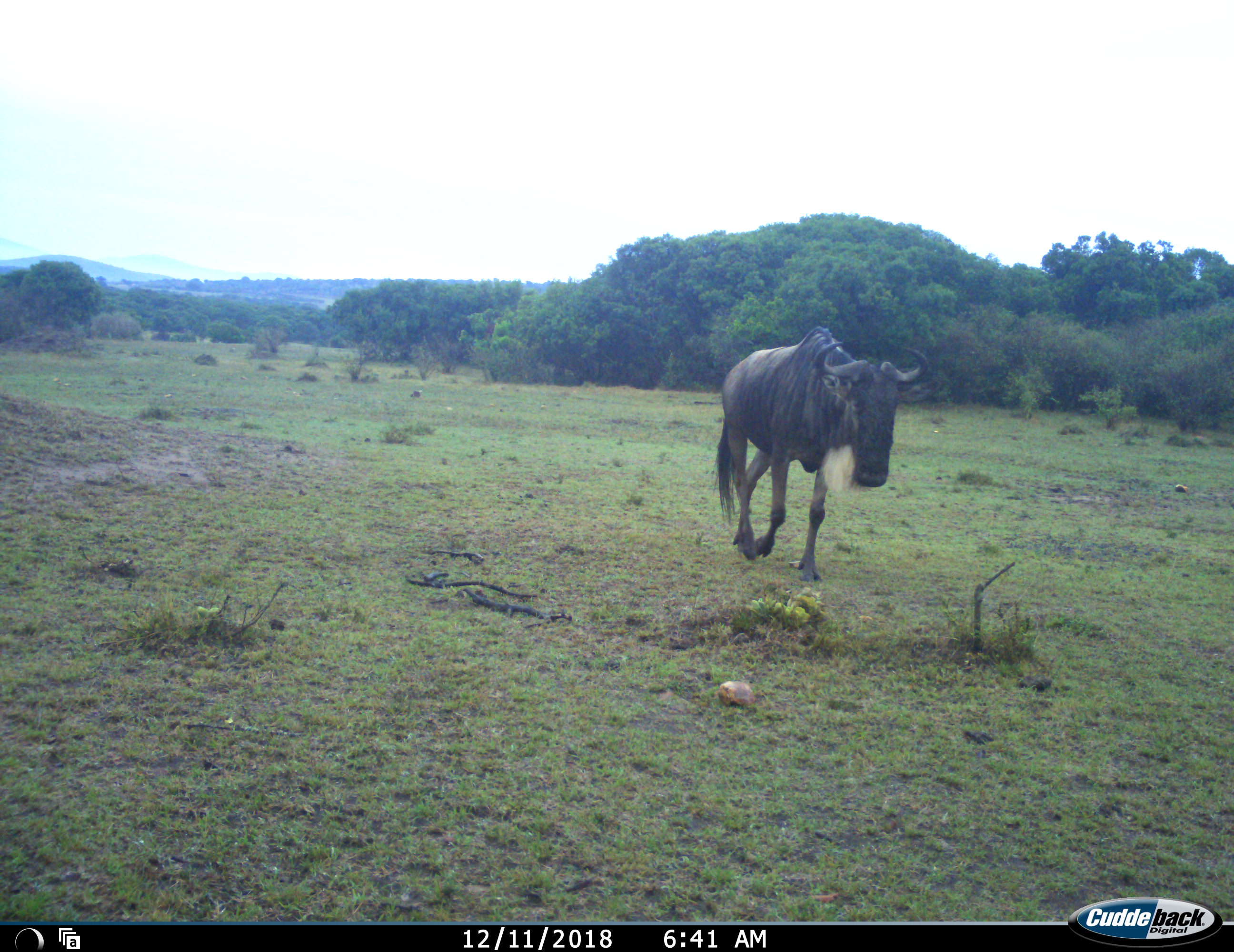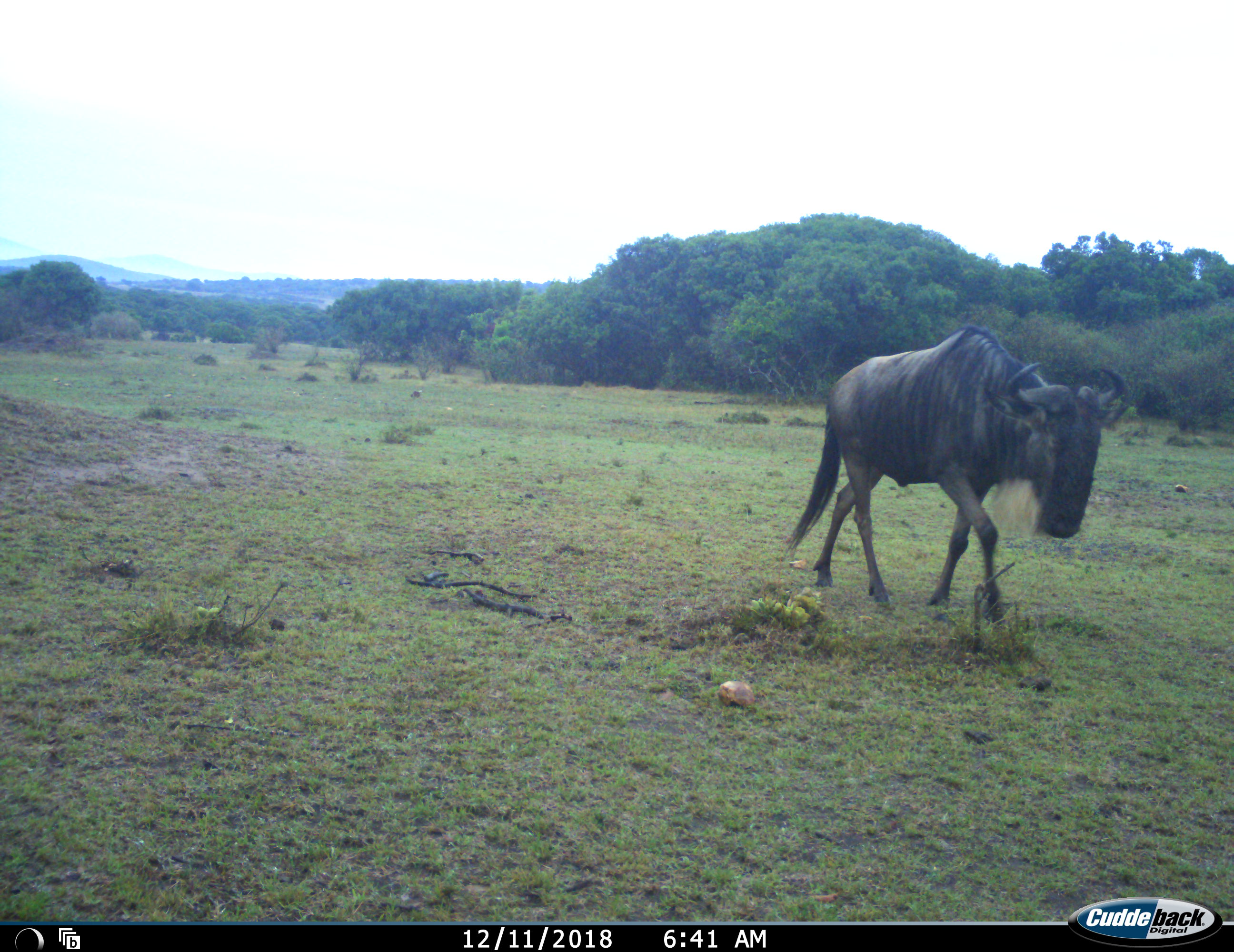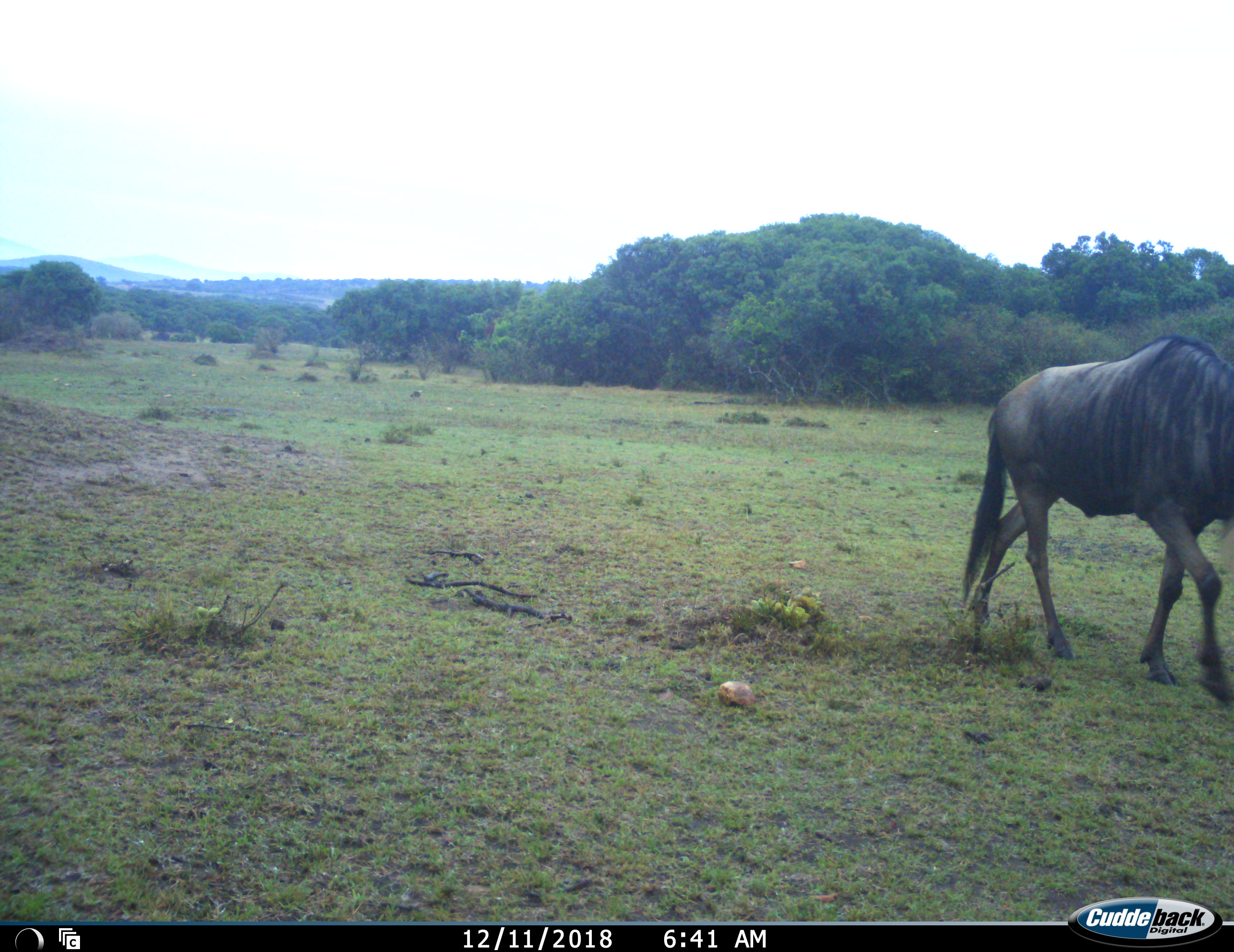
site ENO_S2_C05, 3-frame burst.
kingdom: Animalia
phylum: Chordata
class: Mammalia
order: Artiodactyla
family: Bovidae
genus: Connochaetes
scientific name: Connochaetes taurinus taurinus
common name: blue wildebeest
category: wildebeestblue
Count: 1.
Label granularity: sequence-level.